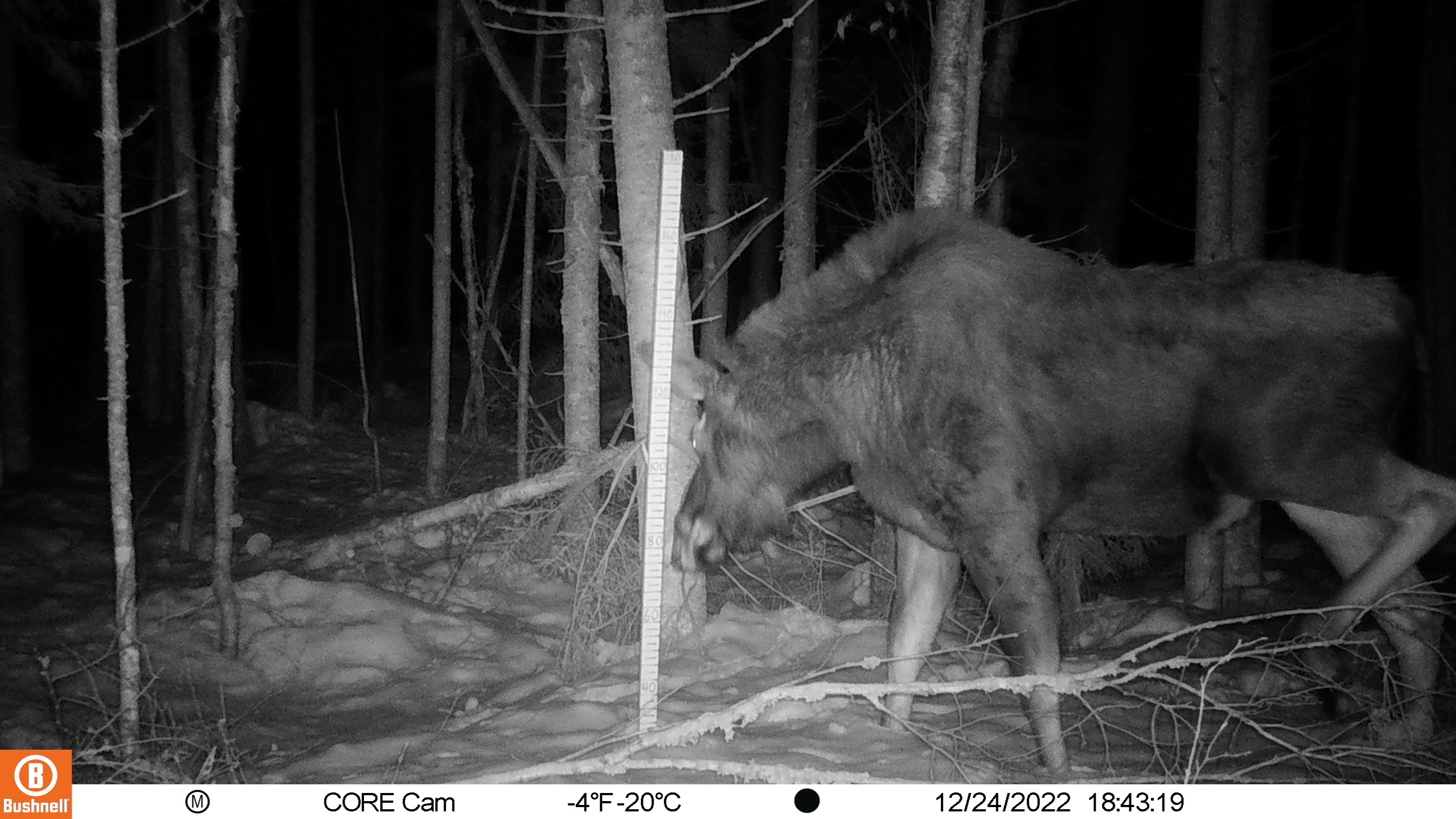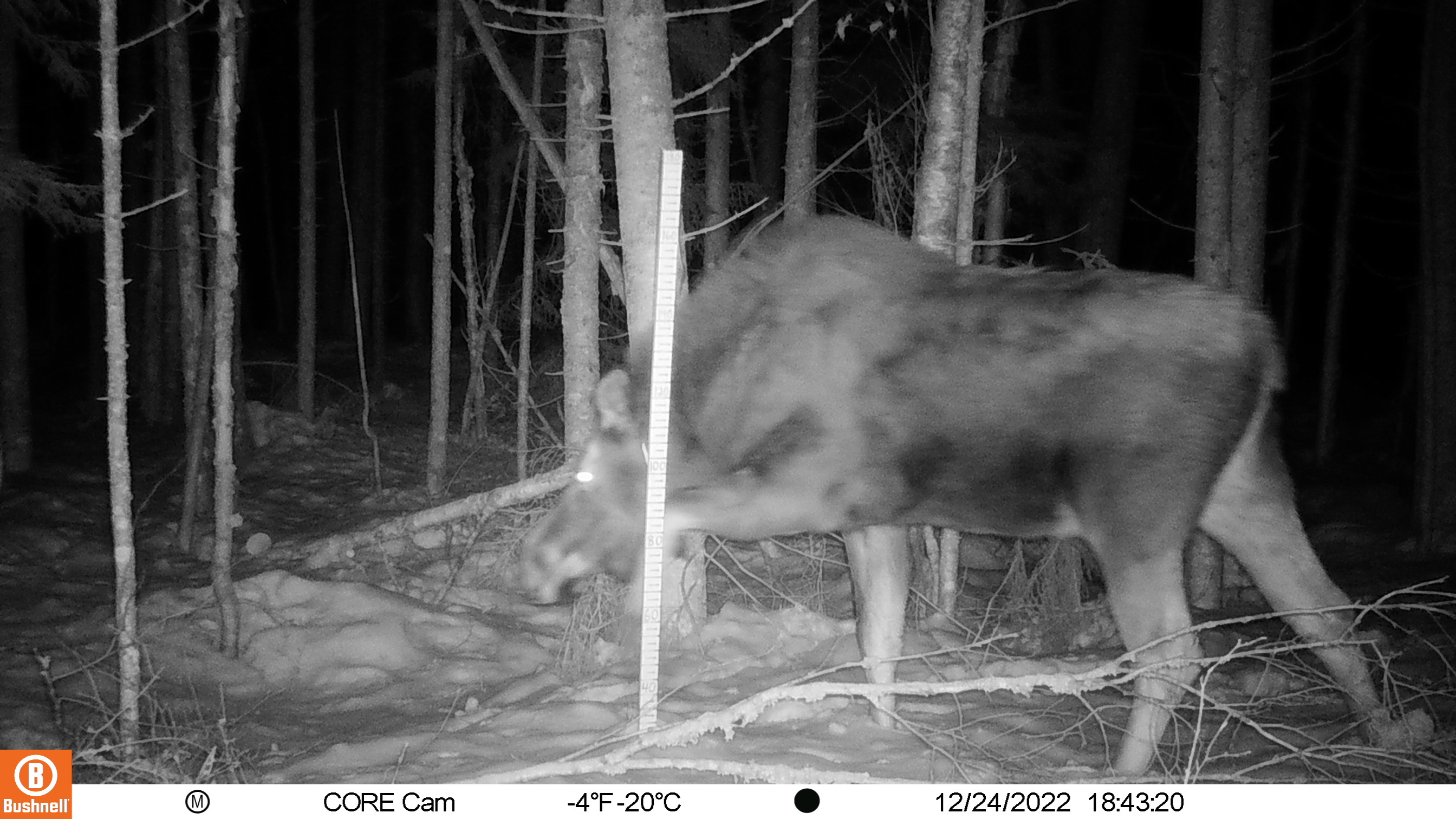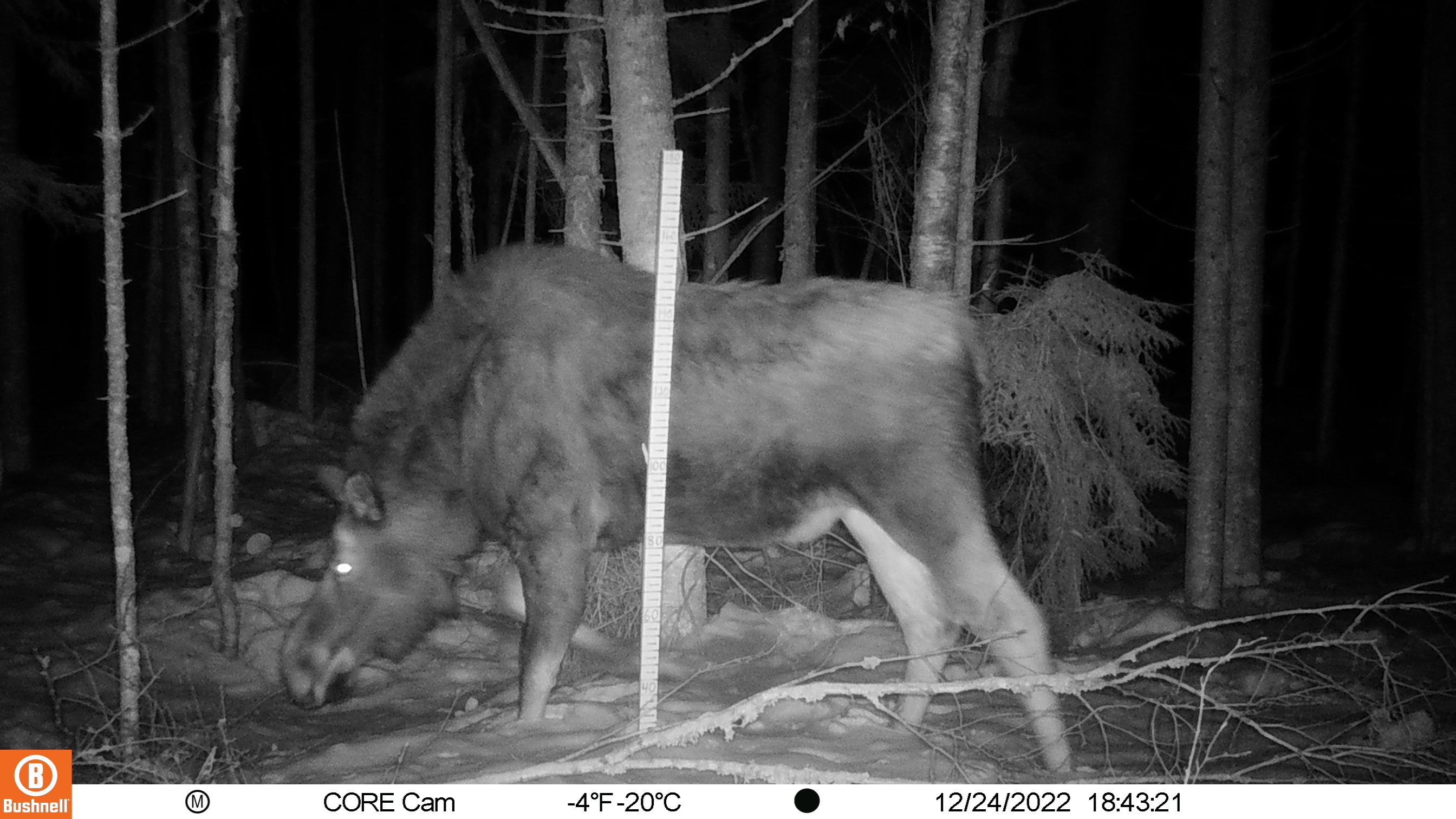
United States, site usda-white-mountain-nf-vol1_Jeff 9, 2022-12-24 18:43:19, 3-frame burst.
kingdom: Animalia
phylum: Chordata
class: Mammalia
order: Artiodactyla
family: Cervidae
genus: Alces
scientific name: Alces alces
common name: moose